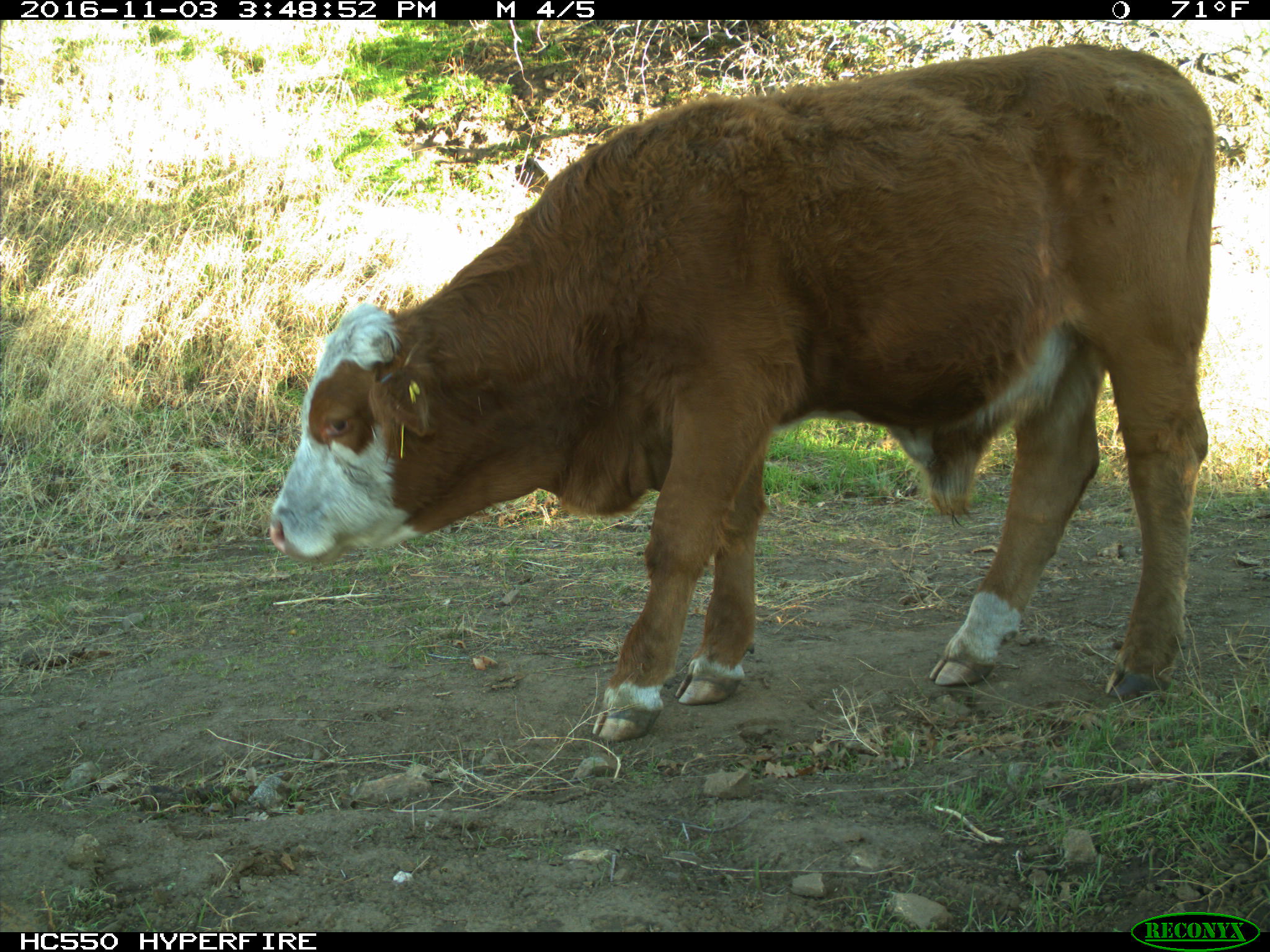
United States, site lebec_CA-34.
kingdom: Animalia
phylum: Chordata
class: Mammalia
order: Artiodactyla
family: Bovidae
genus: Bos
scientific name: Bos taurus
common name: domestic cow